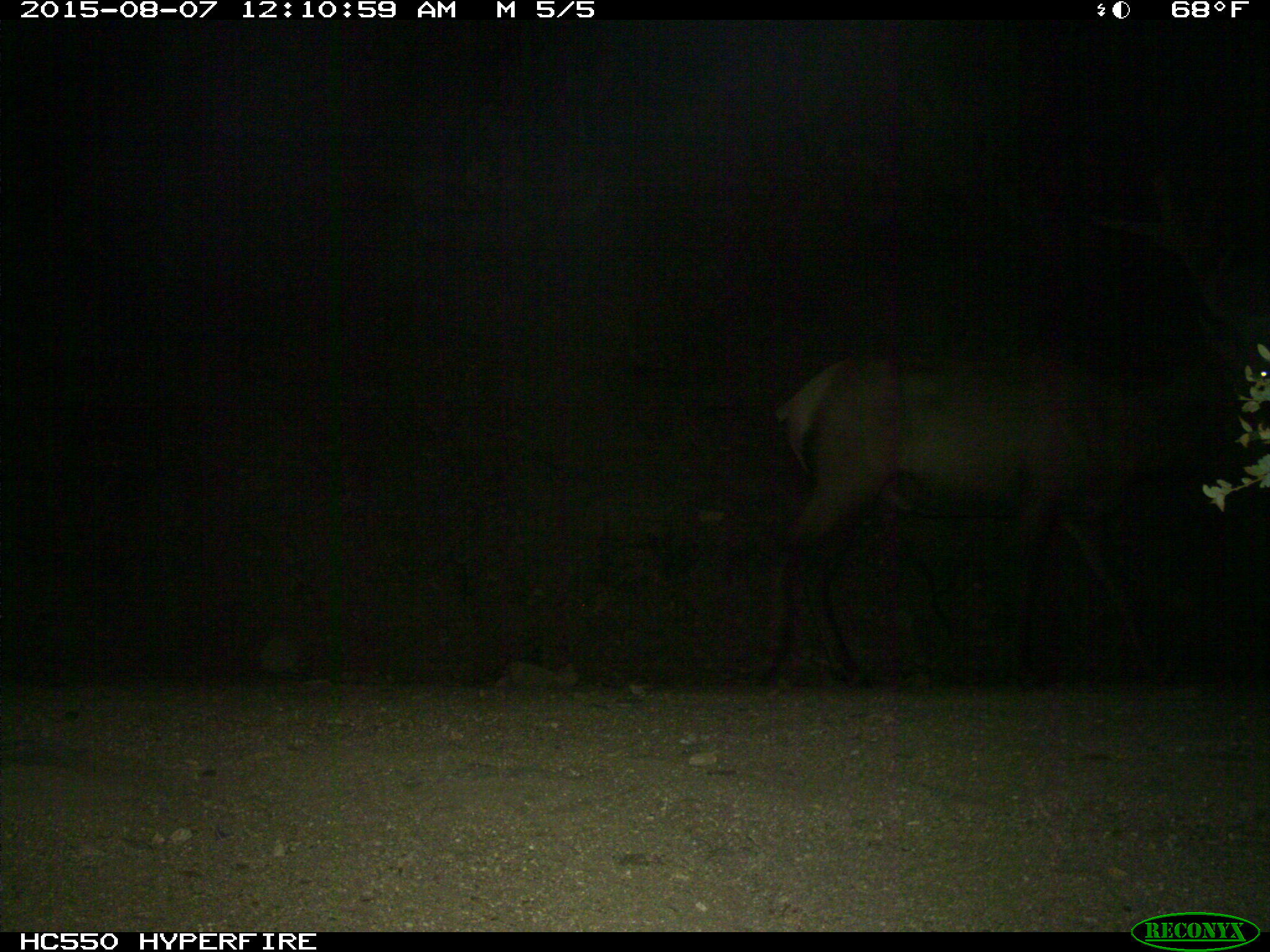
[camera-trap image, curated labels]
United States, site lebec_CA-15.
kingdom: Animalia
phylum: Chordata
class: Mammalia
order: Artiodactyla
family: Cervidae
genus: Cervus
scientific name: Cervus canadensis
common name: elk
Cervus canadensis (elk).